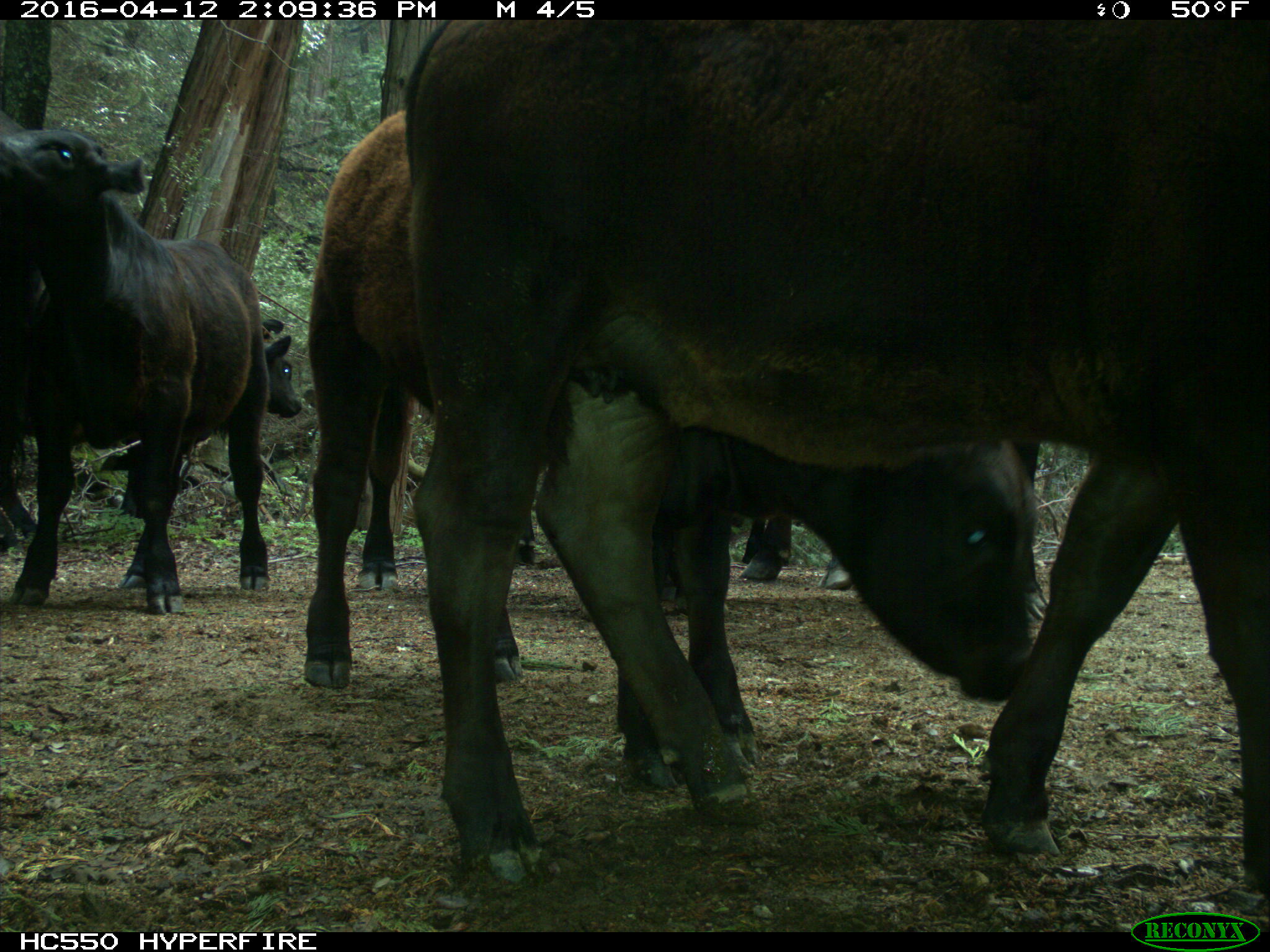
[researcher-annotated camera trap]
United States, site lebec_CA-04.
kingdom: Animalia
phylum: Chordata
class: Mammalia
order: Artiodactyla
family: Bovidae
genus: Bos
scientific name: Bos taurus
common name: domestic cow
Bos taurus (domestic cow).